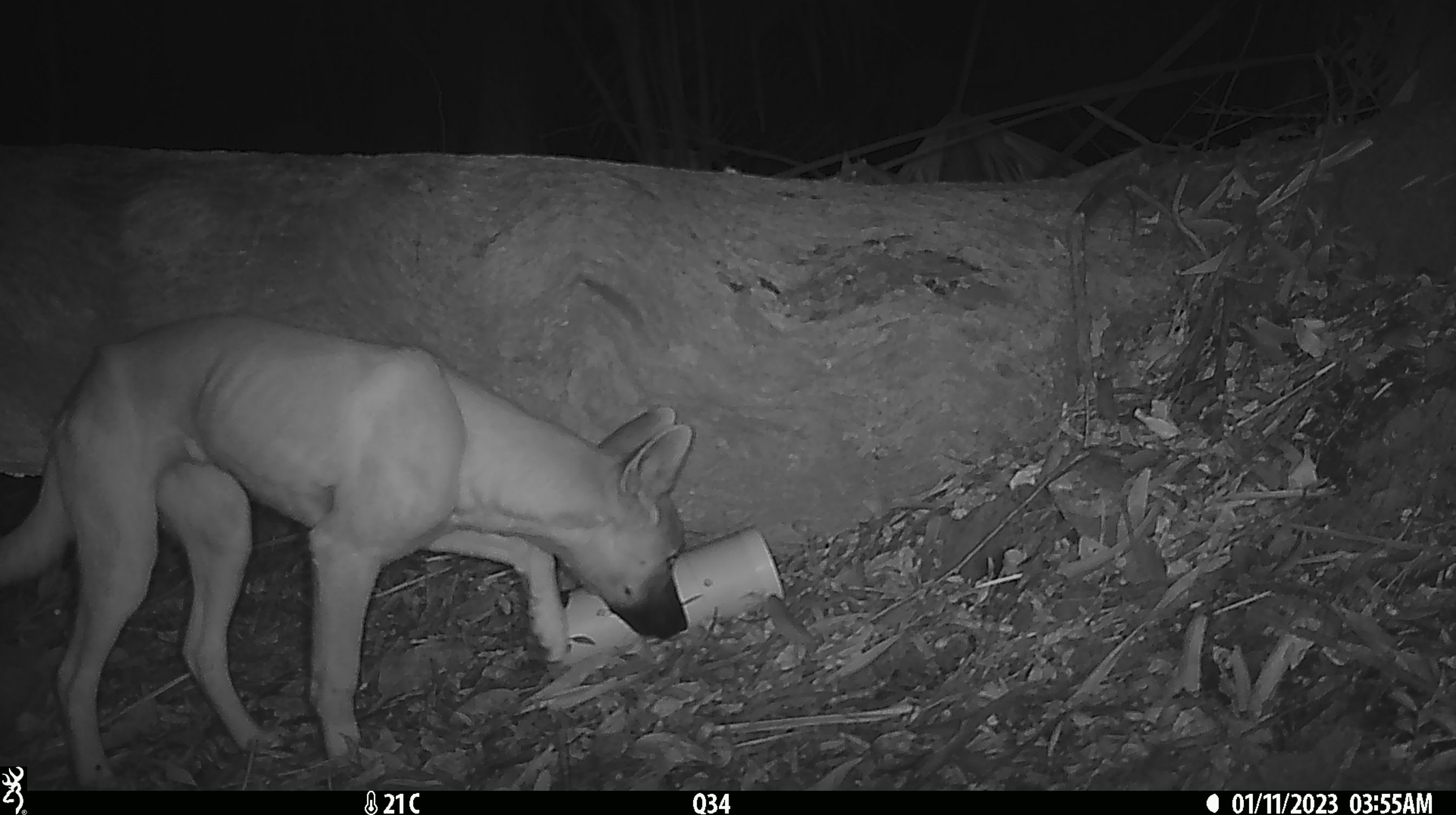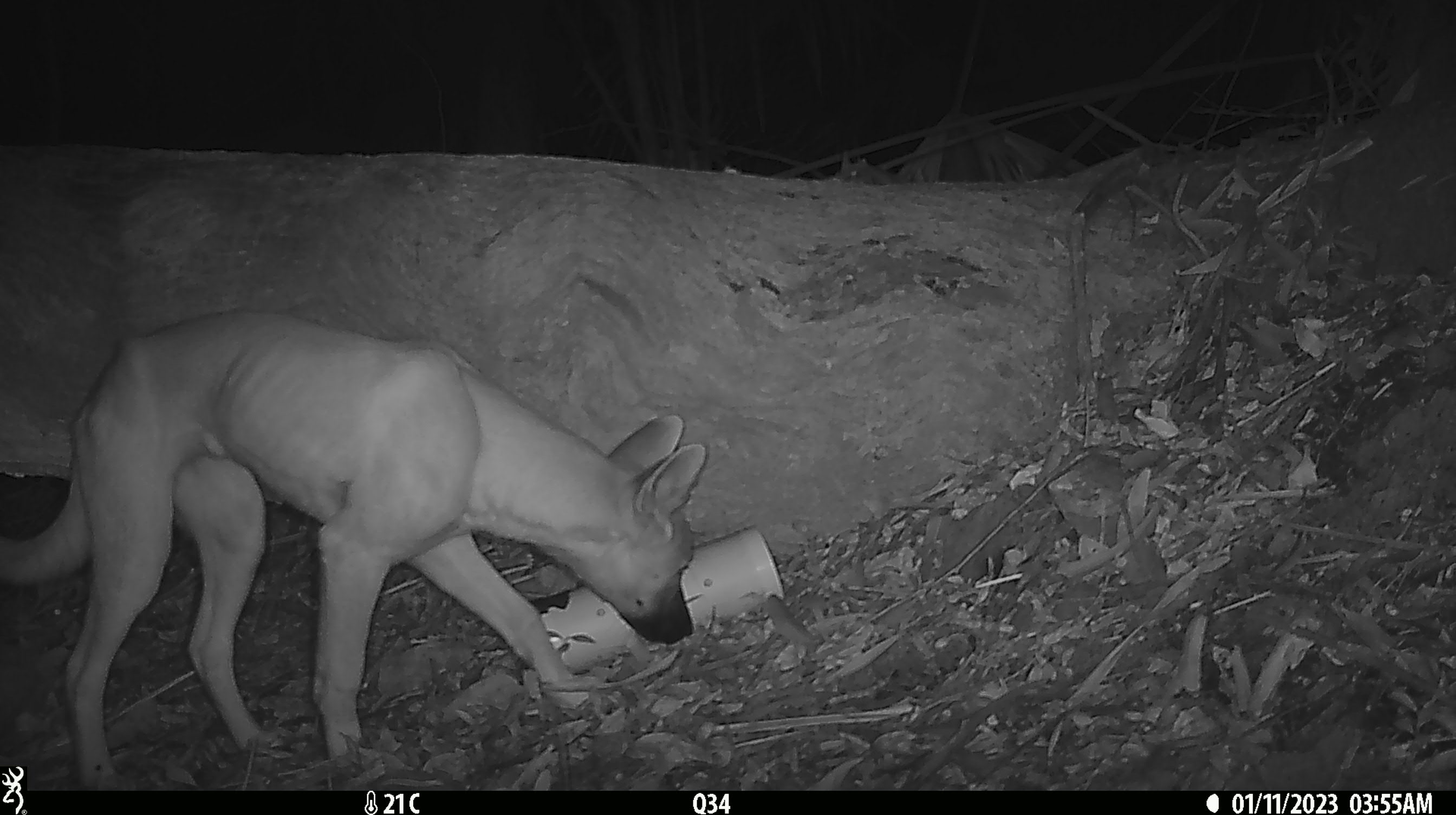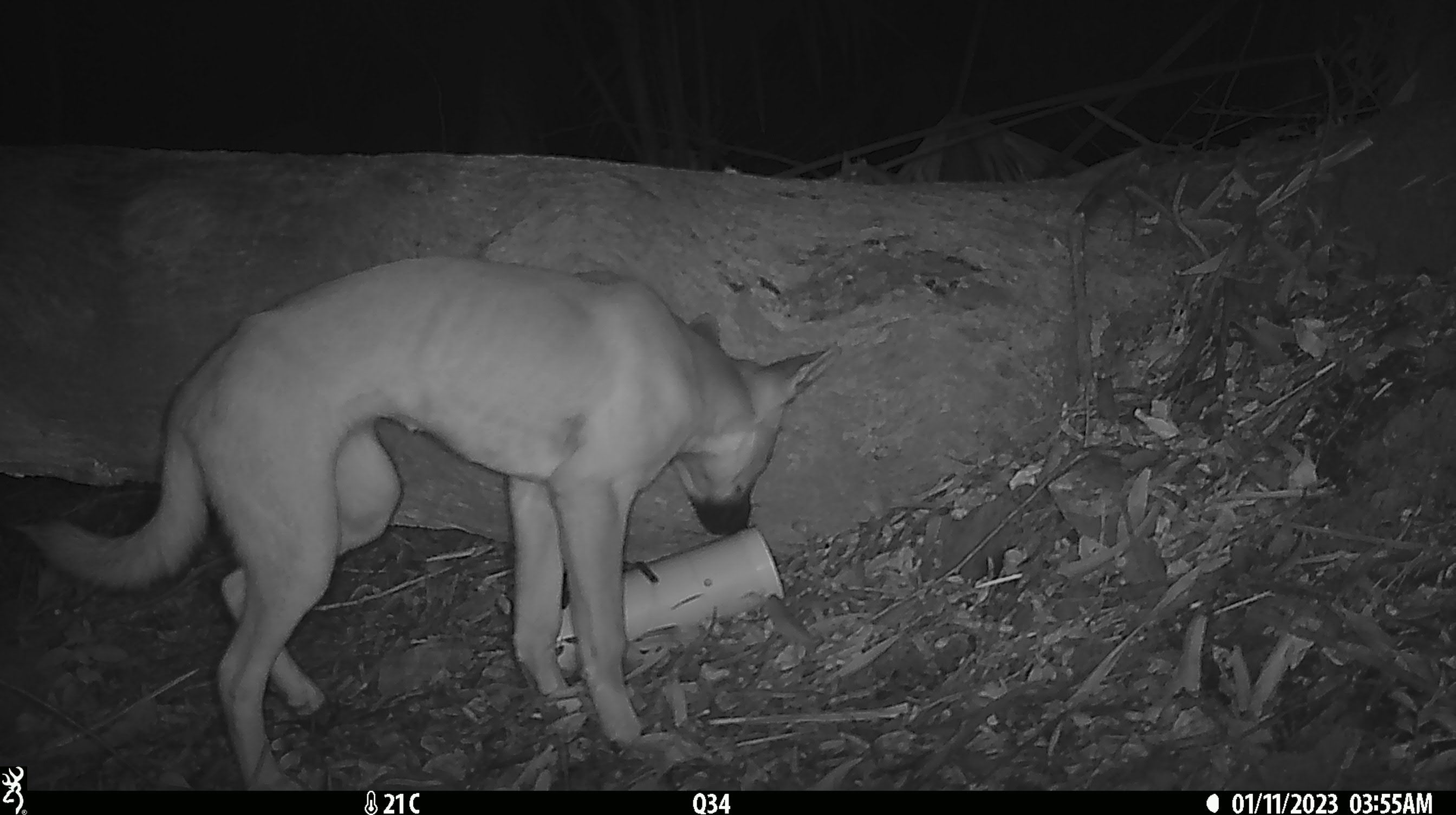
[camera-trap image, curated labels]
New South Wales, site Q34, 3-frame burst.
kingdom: Animalia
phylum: Chordata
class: Mammalia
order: Carnivora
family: Canidae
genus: Canis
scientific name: Canis familiaris dingo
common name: dingo